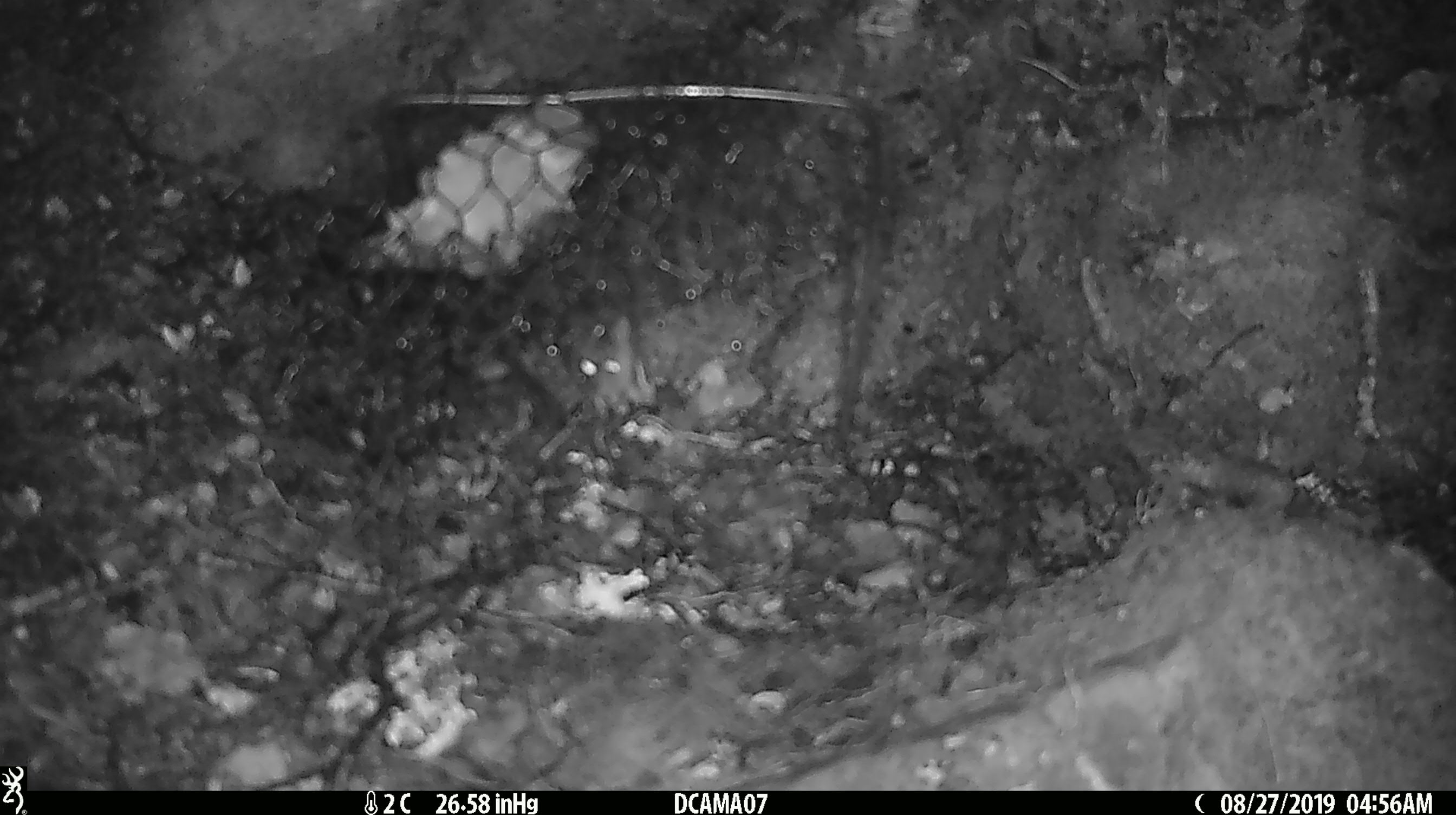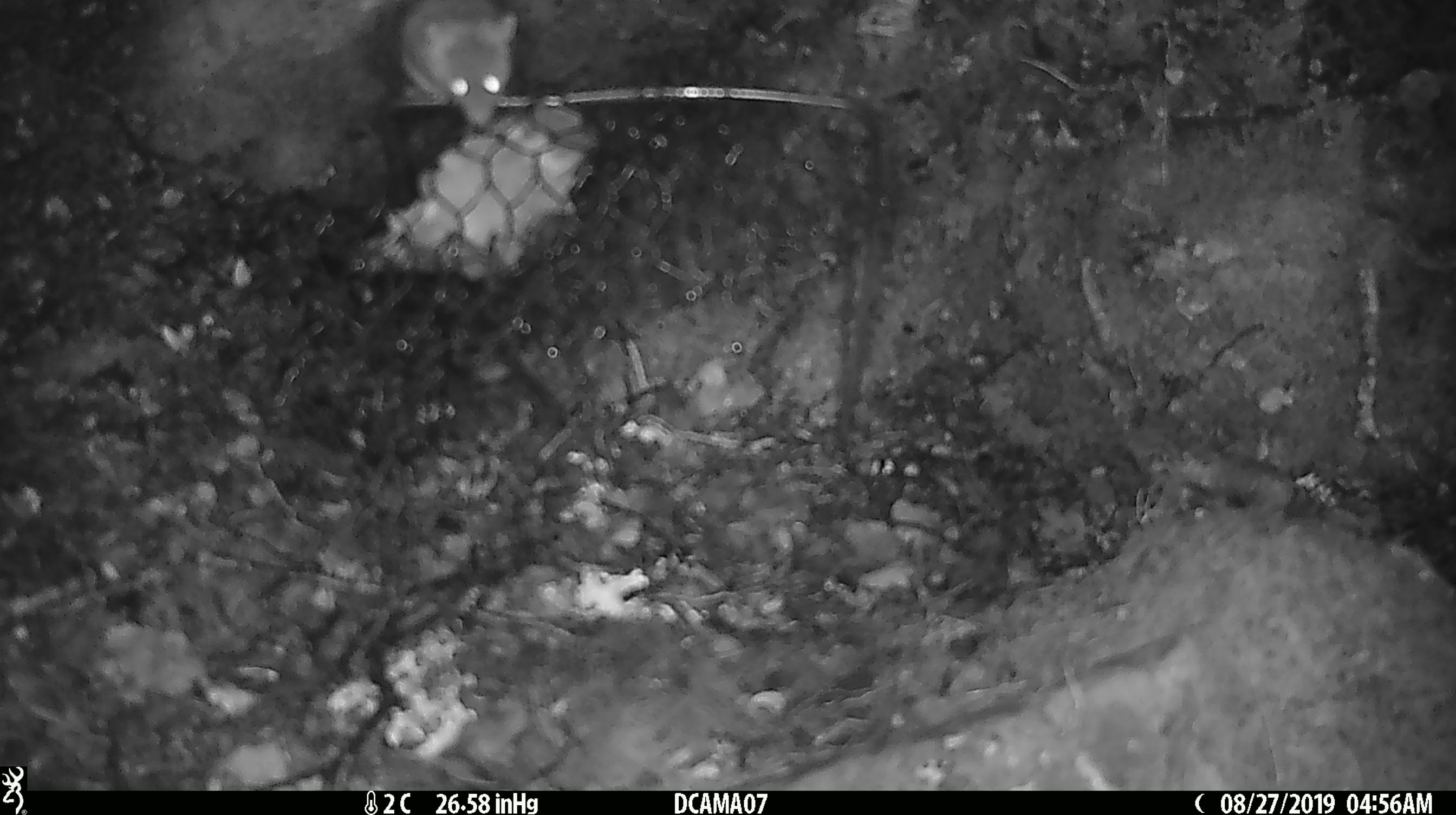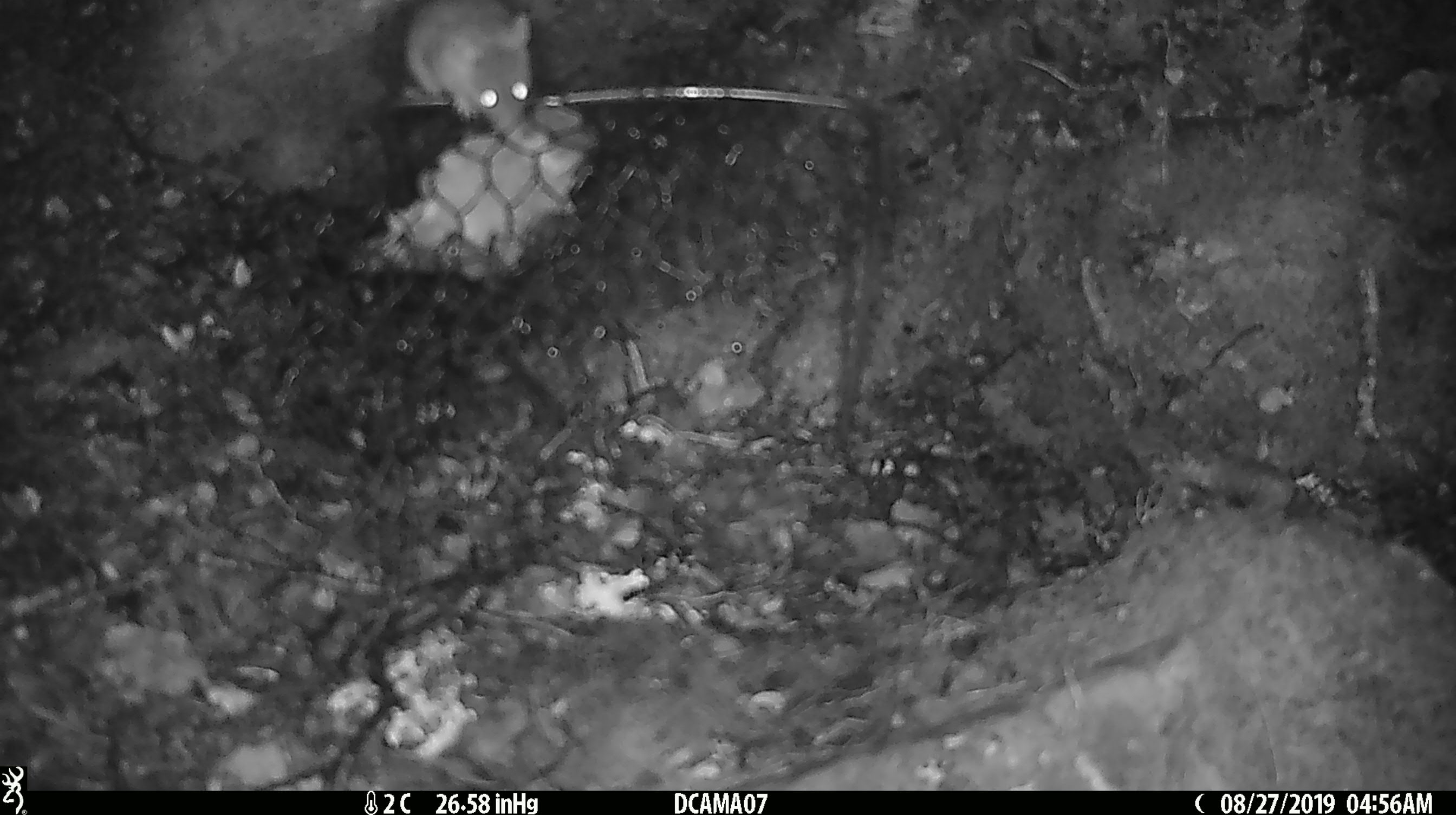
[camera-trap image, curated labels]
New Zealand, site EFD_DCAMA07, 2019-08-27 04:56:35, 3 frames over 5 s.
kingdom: Animalia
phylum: Chordata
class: Mammalia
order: Rodentia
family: Muridae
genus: Mus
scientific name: Mus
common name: mouse